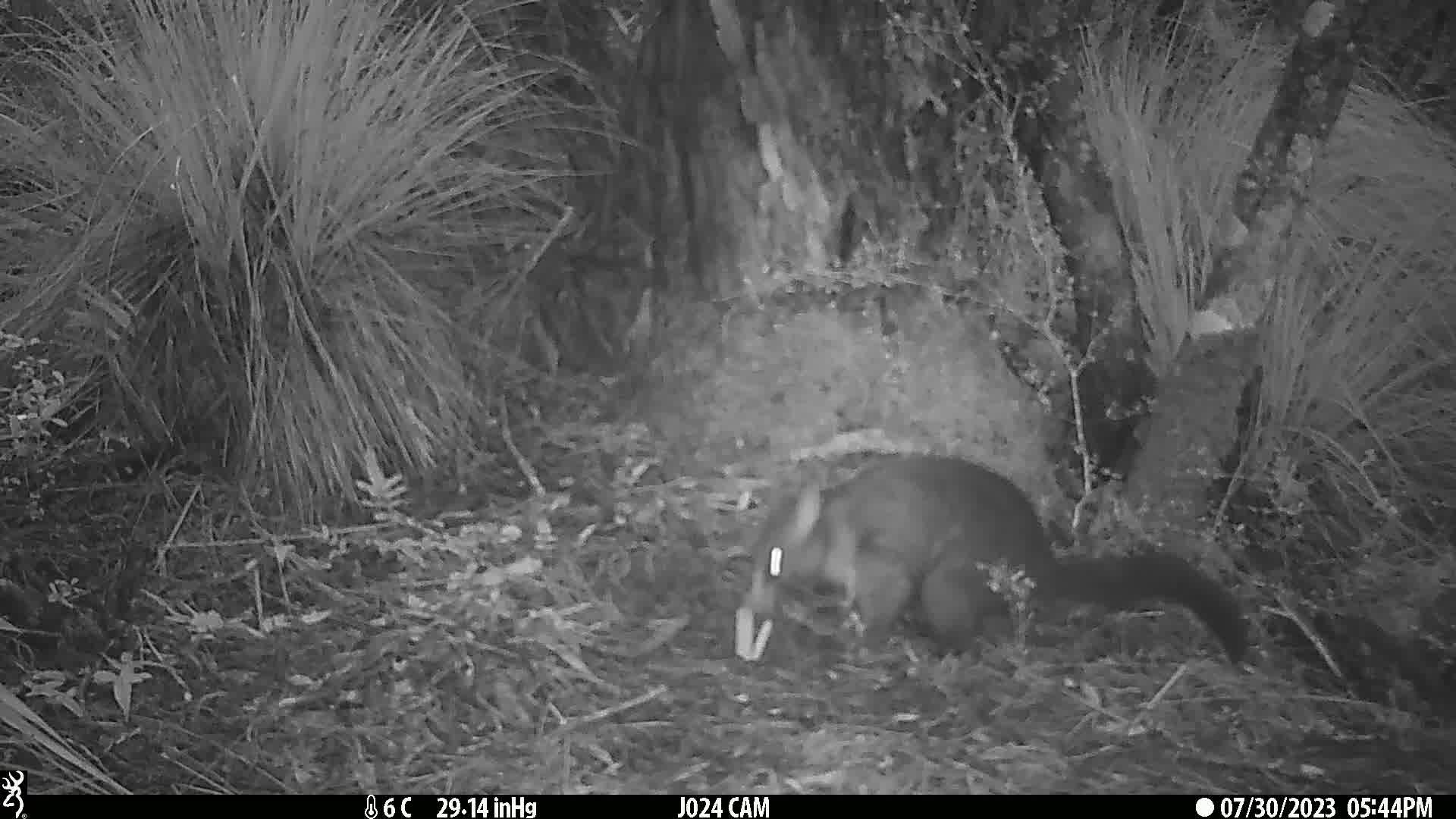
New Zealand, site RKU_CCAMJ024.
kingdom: Animalia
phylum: Chordata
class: Mammalia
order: Diprotodontia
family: Phalangeridae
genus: Trichosurus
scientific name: Trichosurus vulpecula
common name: common brushtail possum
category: possum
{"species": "possum (common brushtail possum) (Trichosurus vulpecula)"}